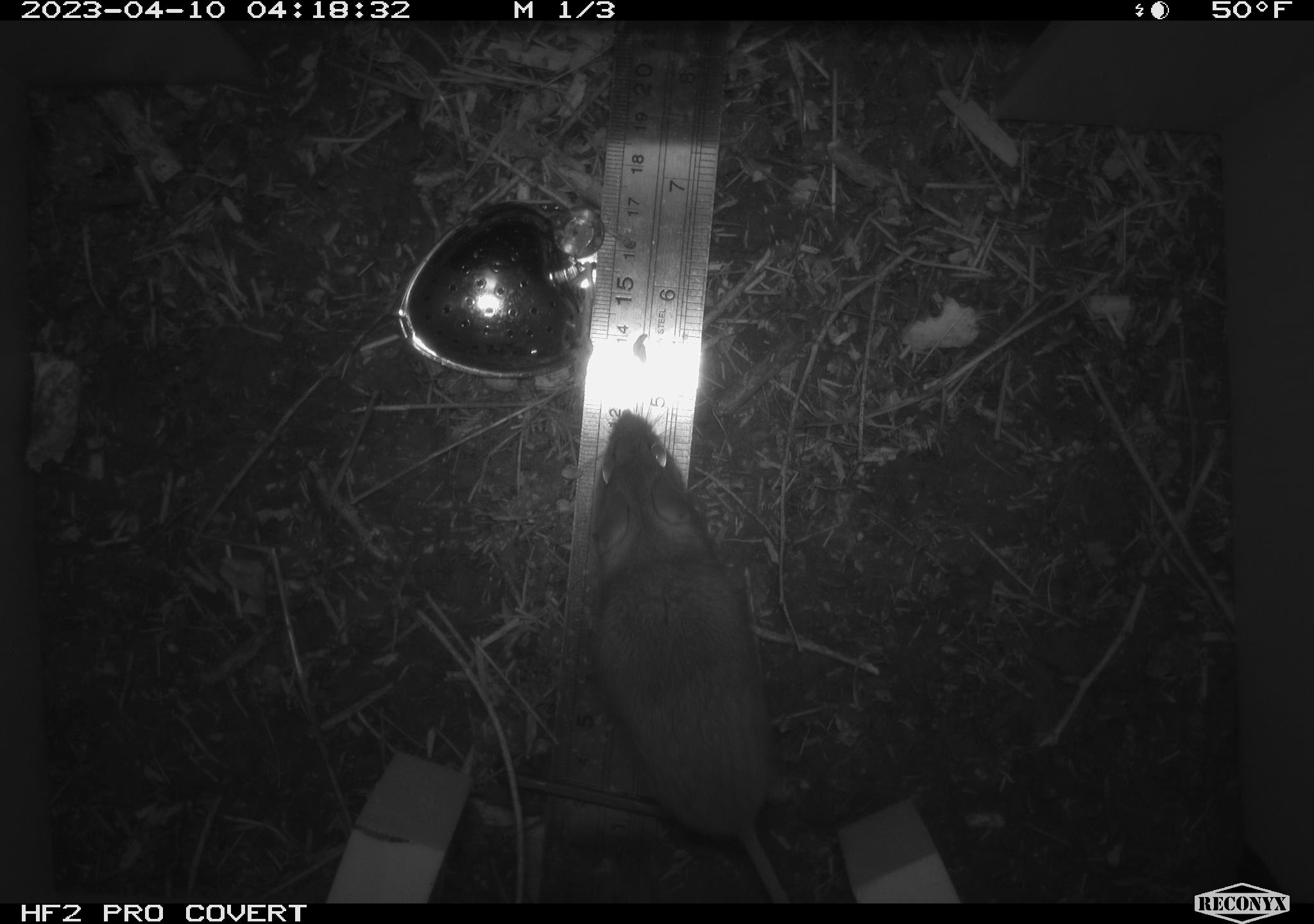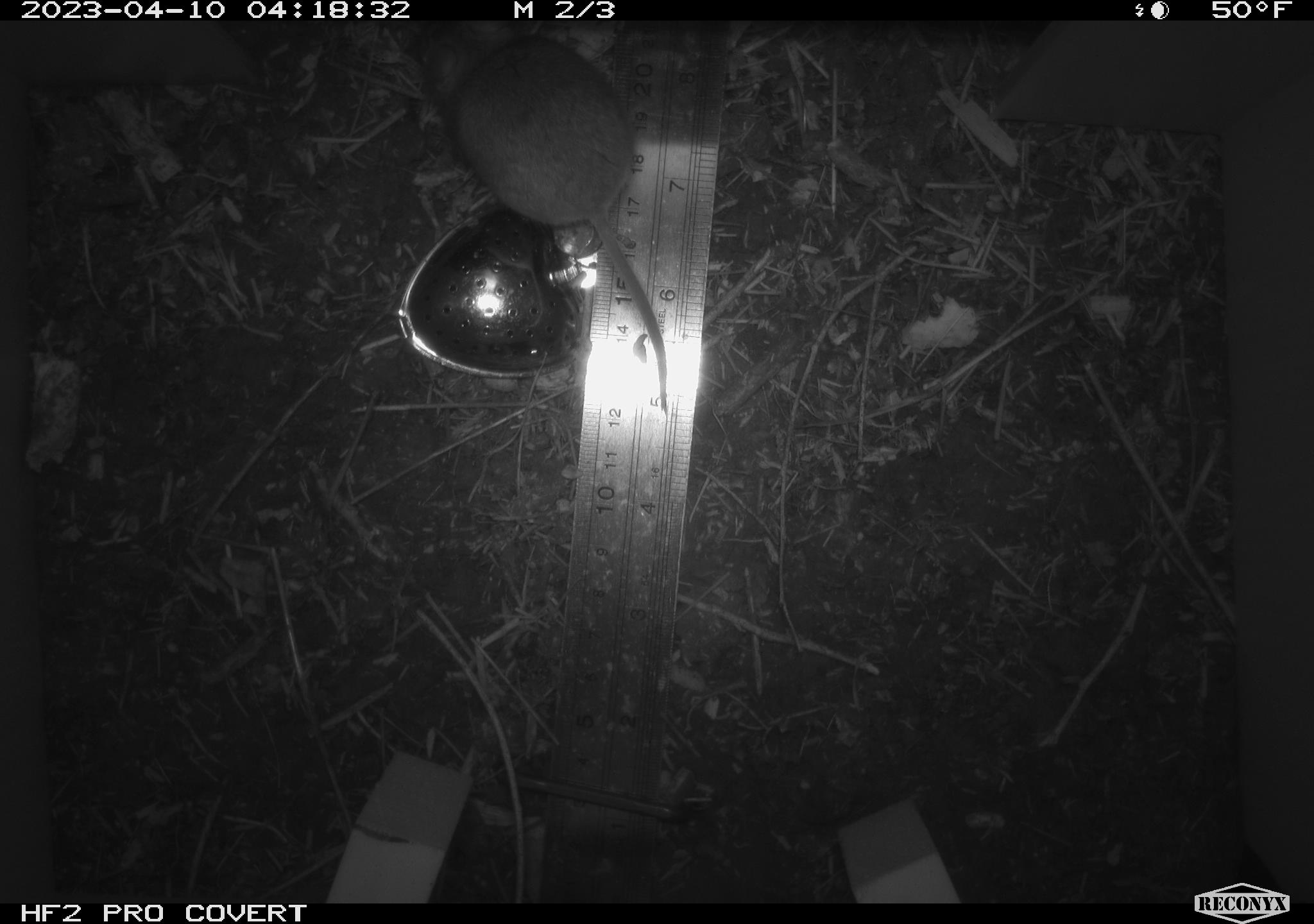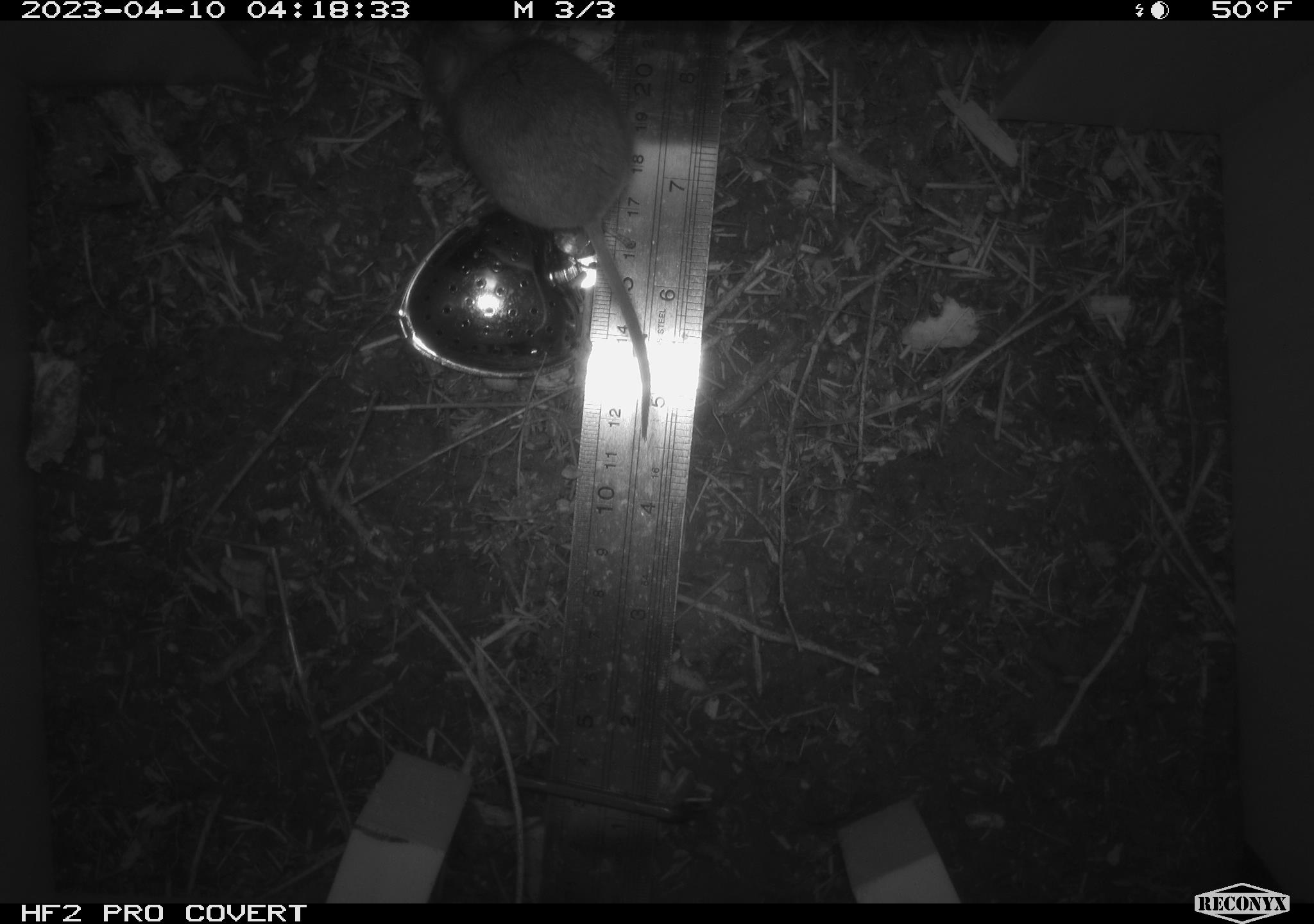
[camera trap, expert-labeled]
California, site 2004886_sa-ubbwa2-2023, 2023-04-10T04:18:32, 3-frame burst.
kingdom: Animalia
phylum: Chordata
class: Mammalia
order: Rodentia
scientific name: Rodentia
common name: woodrat or rat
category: woodrat or rat species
Woodrat or rat species (woodrat or rat) (Rodentia).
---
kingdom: Animalia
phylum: Chordata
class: Mammalia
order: Rodentia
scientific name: Rodentia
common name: mouse species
Mouse species (Rodentia).